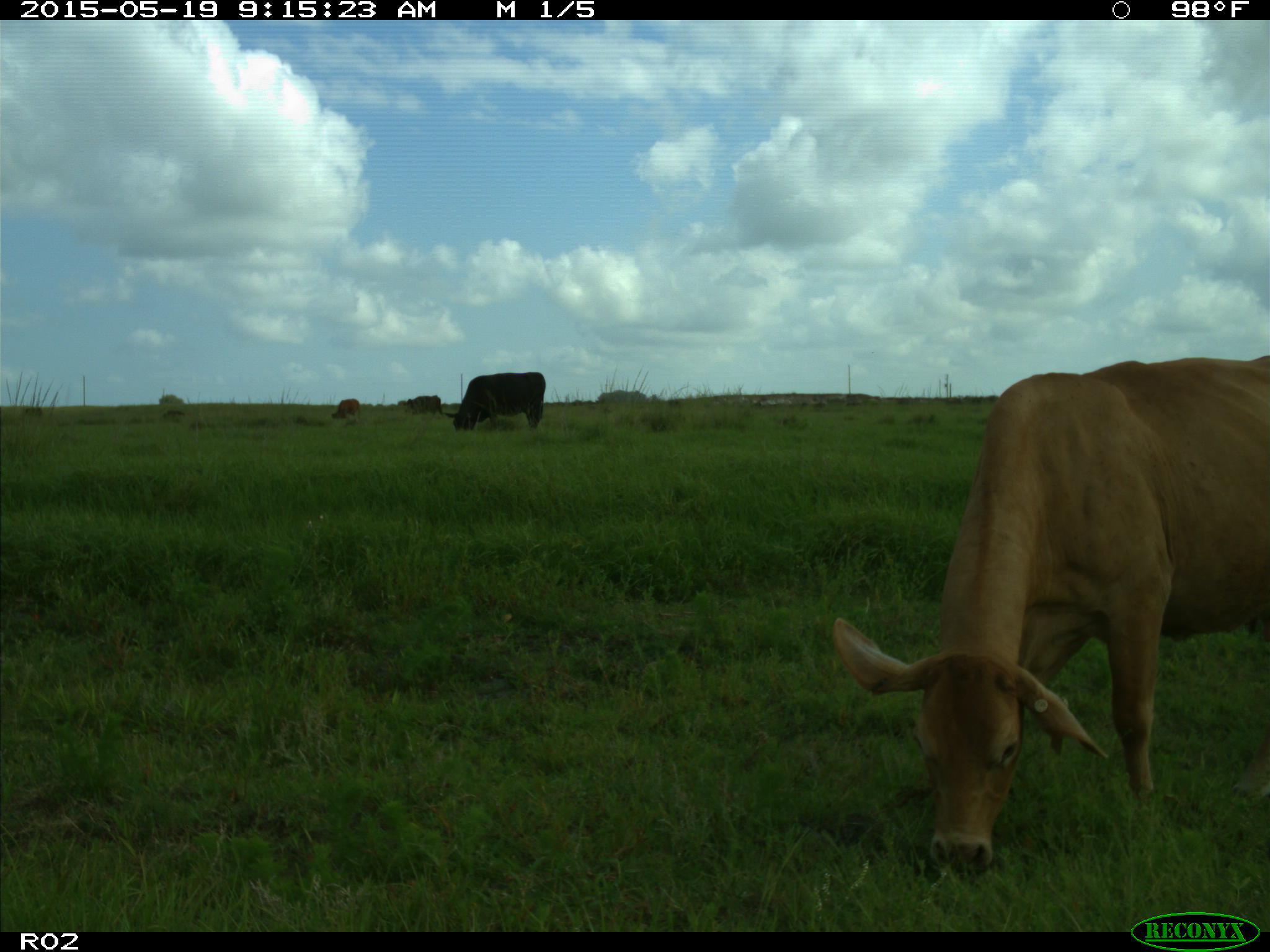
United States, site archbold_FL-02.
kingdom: Animalia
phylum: Chordata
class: Mammalia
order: Artiodactyla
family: Bovidae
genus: Bos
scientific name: Bos taurus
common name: domestic cow